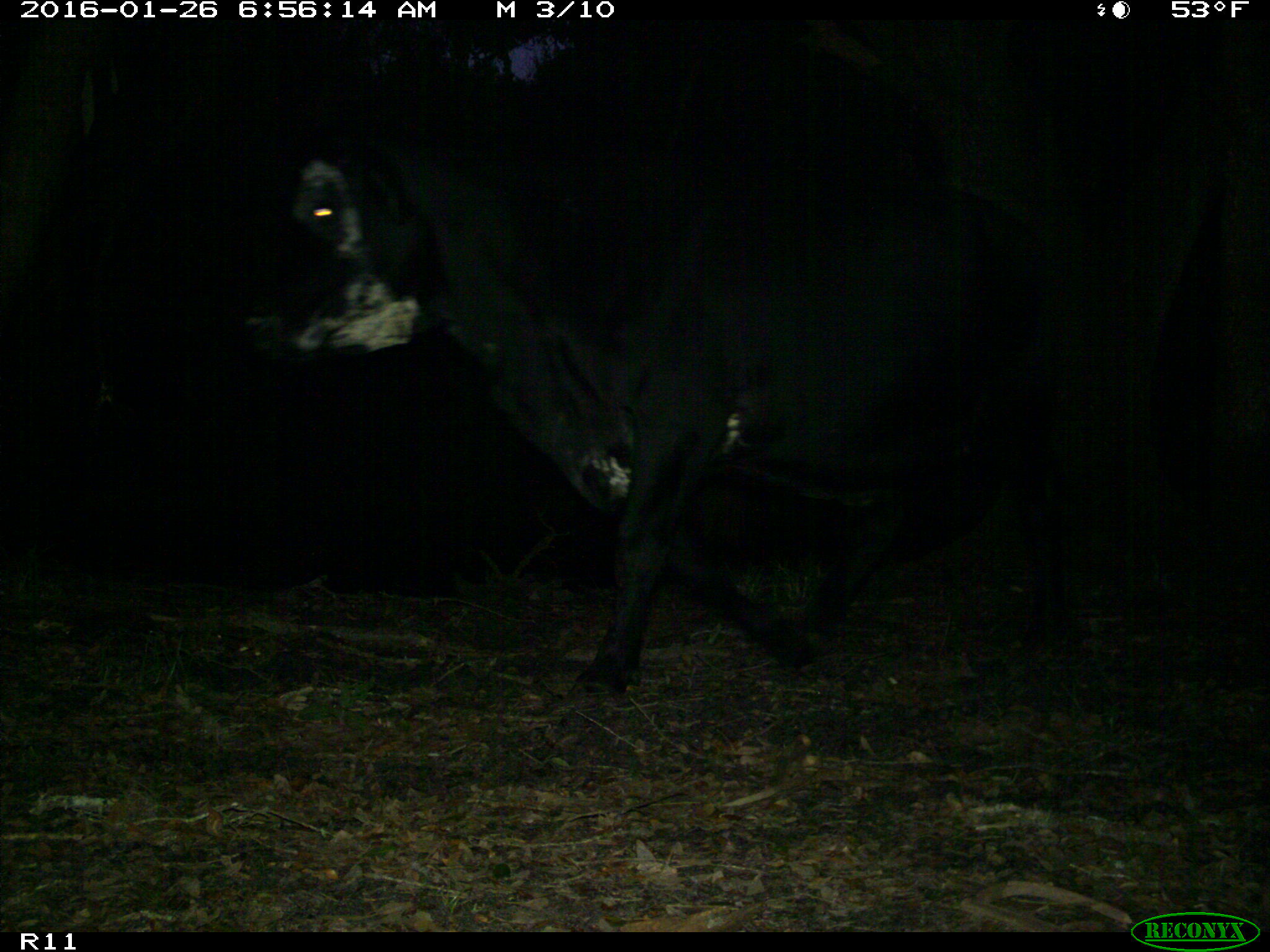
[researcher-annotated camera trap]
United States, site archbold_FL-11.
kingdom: Animalia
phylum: Chordata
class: Mammalia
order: Artiodactyla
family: Bovidae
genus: Bos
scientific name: Bos taurus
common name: domestic cow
Bos taurus (domestic cow).